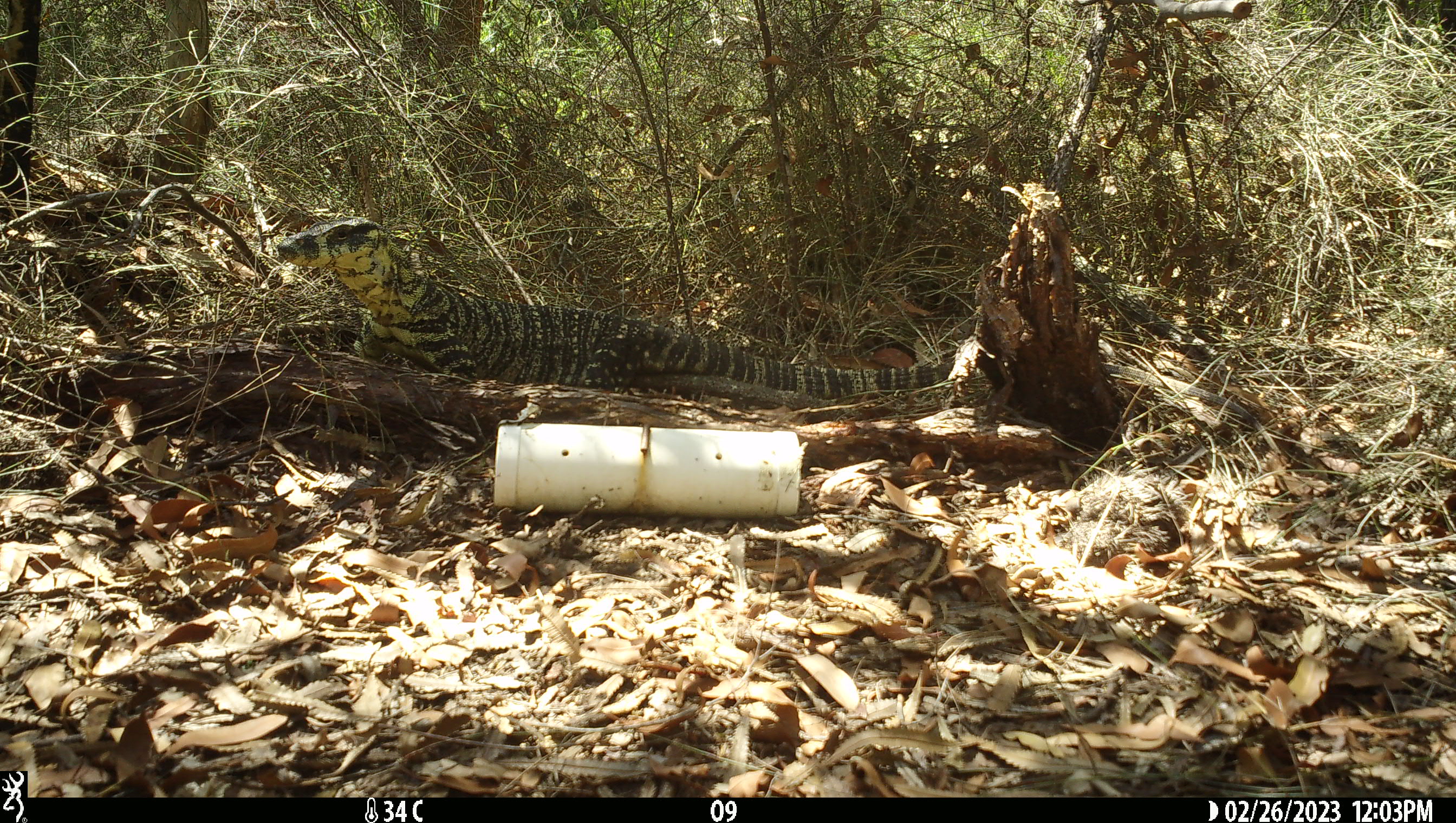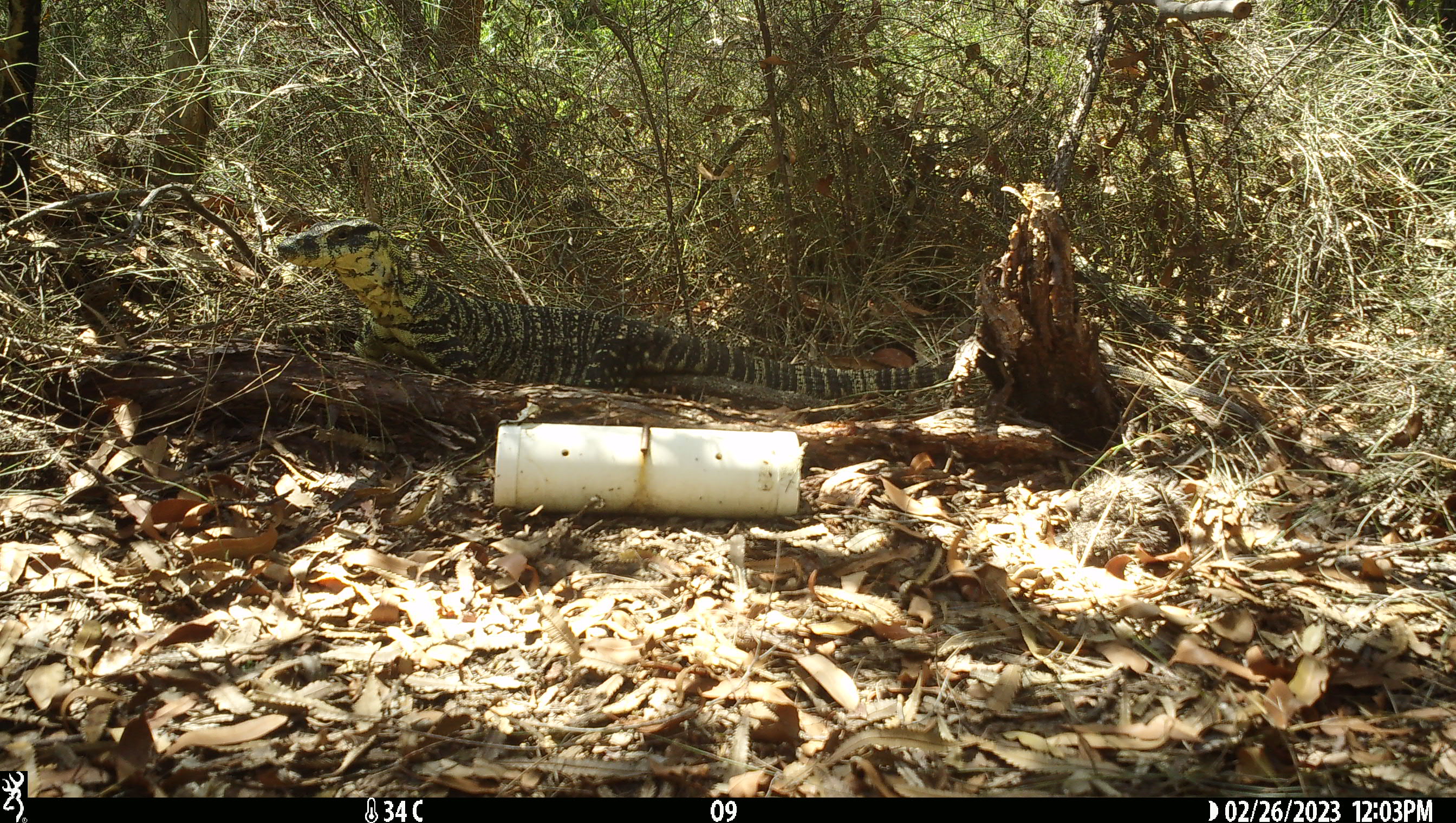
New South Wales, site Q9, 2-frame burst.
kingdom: Animalia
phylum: Chordata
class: Reptilia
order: Squamata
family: Varanidae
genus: Varanus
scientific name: Varanus varius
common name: lace monitor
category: goanna